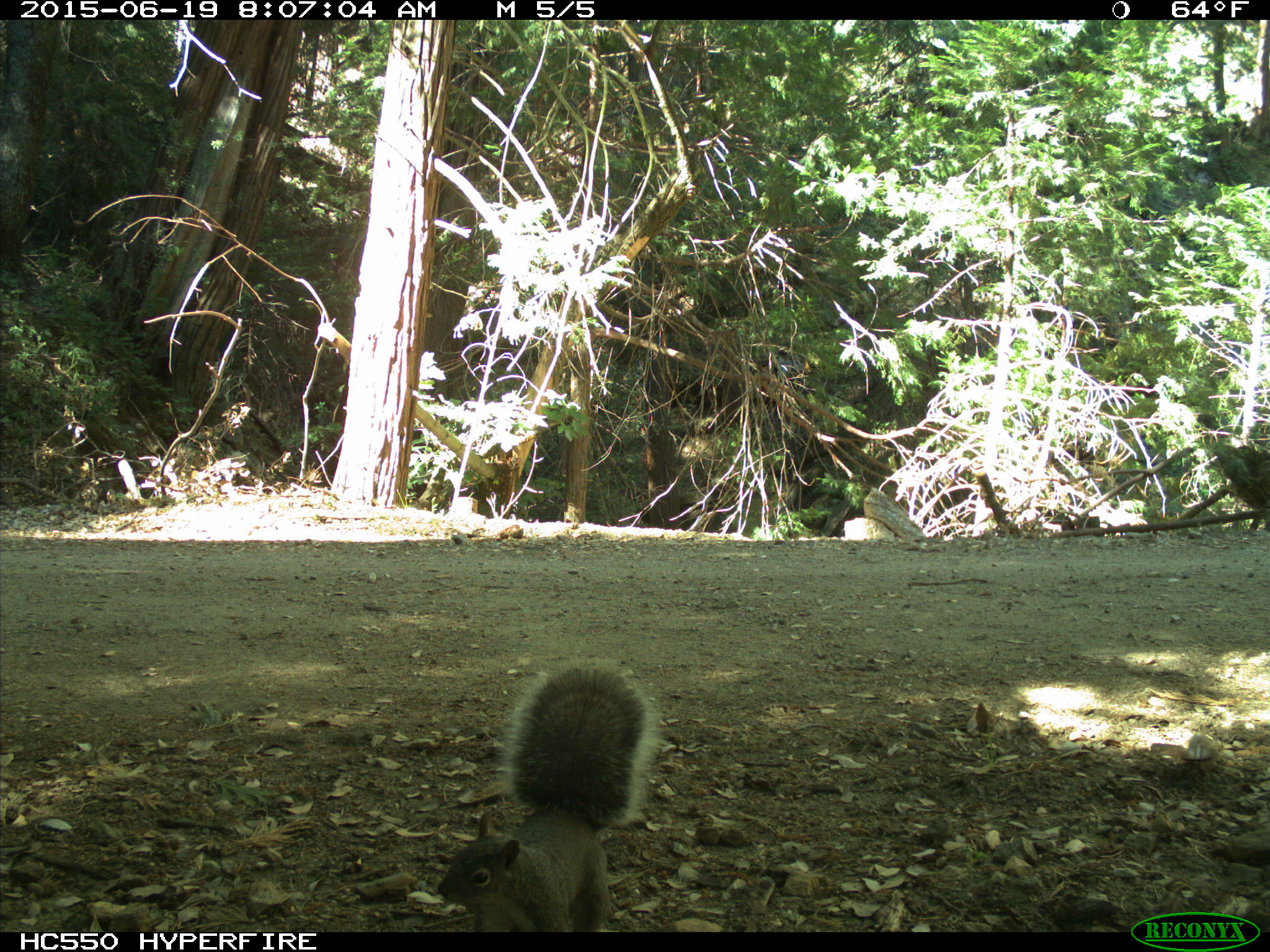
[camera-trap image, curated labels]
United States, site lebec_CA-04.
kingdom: Animalia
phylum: Chordata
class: Mammalia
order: Rodentia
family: Sciuridae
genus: Sciurus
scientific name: Sciurus carolinensis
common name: eastern gray squirrel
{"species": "Sciurus carolinensis (eastern gray squirrel)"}